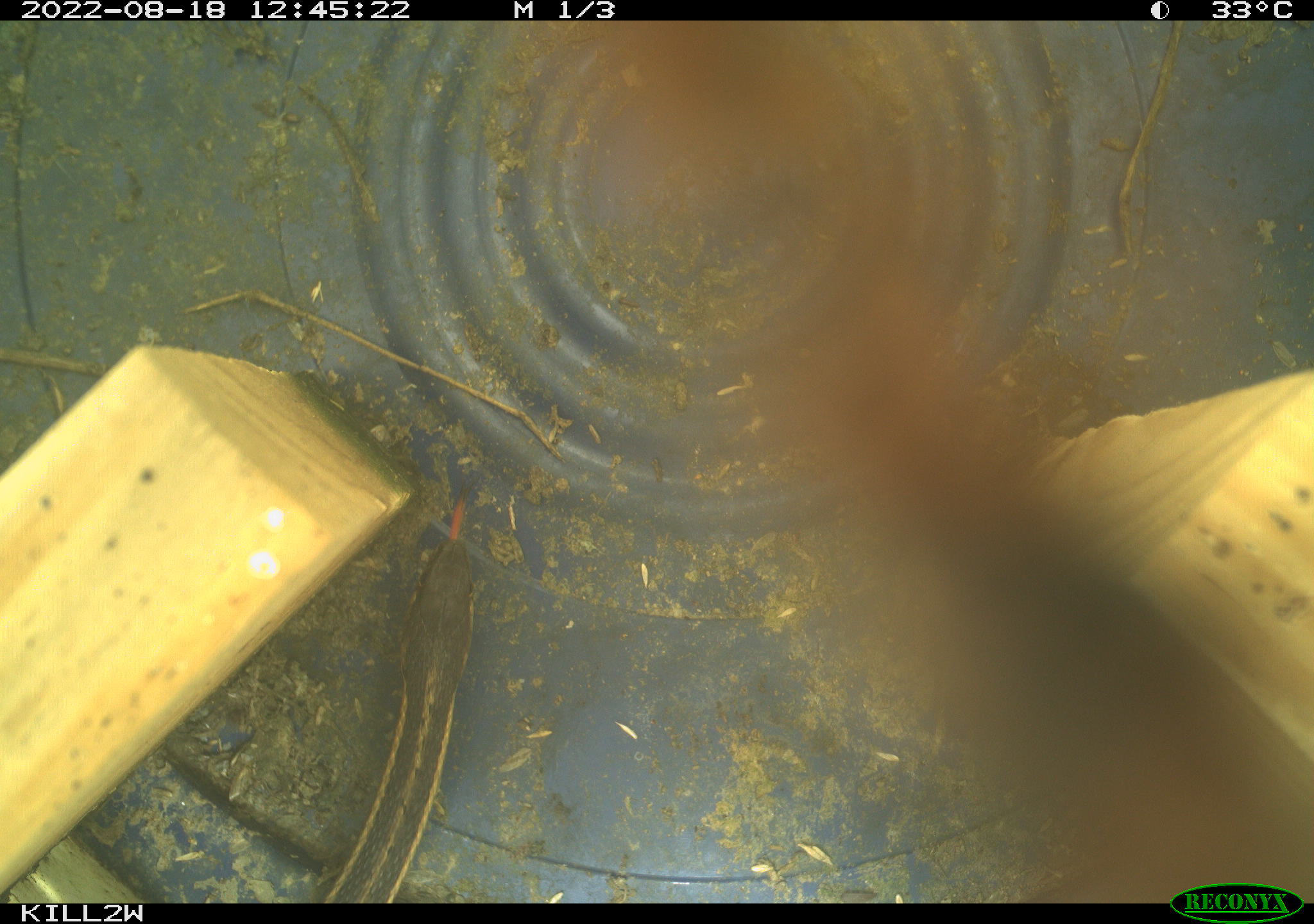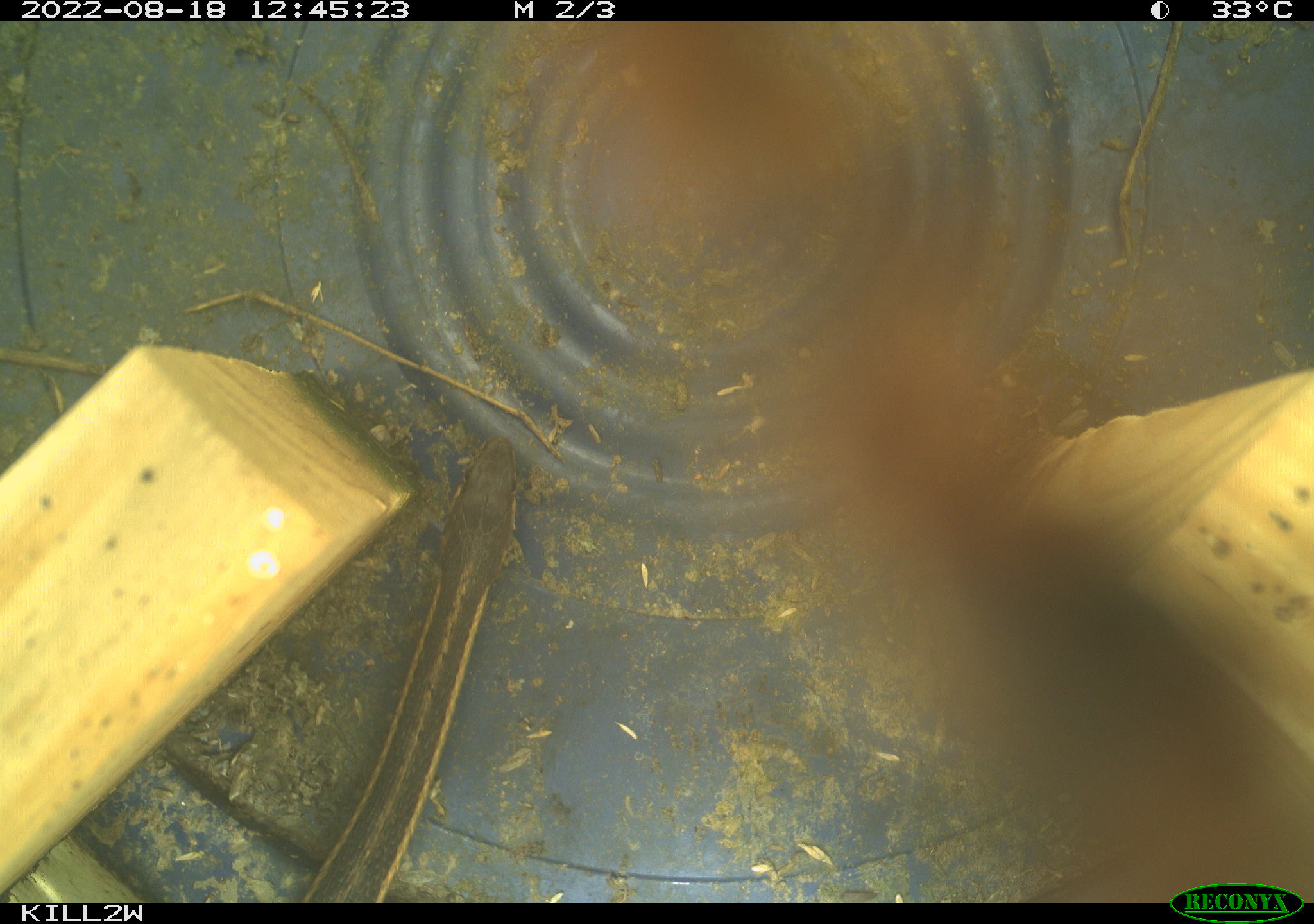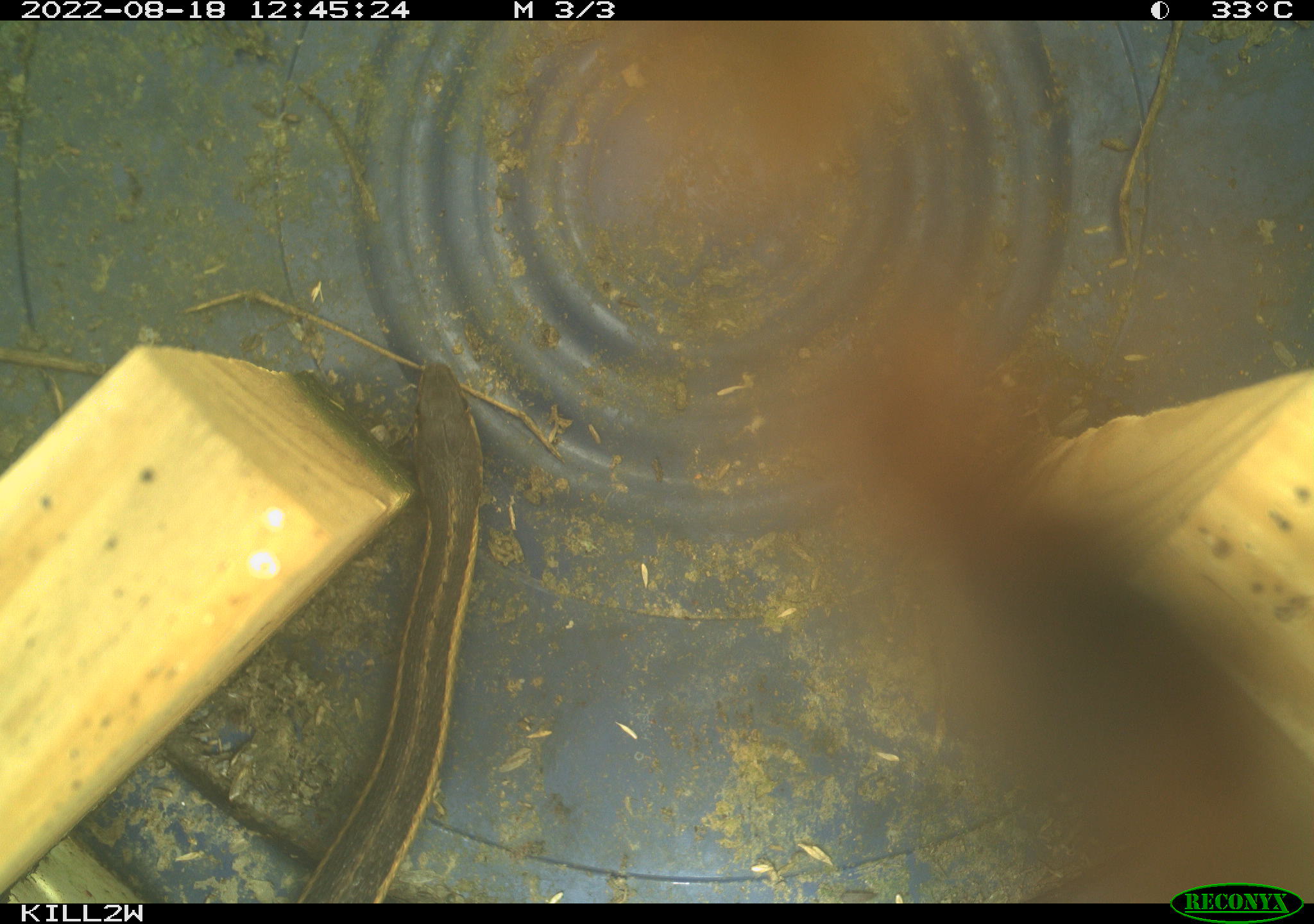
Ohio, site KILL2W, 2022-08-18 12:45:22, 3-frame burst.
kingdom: Animalia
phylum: Chordata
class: Reptilia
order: Squamata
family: Colubridae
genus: Thamnophis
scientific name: Thamnophis sirtalis sirtalis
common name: eastern gartersnake